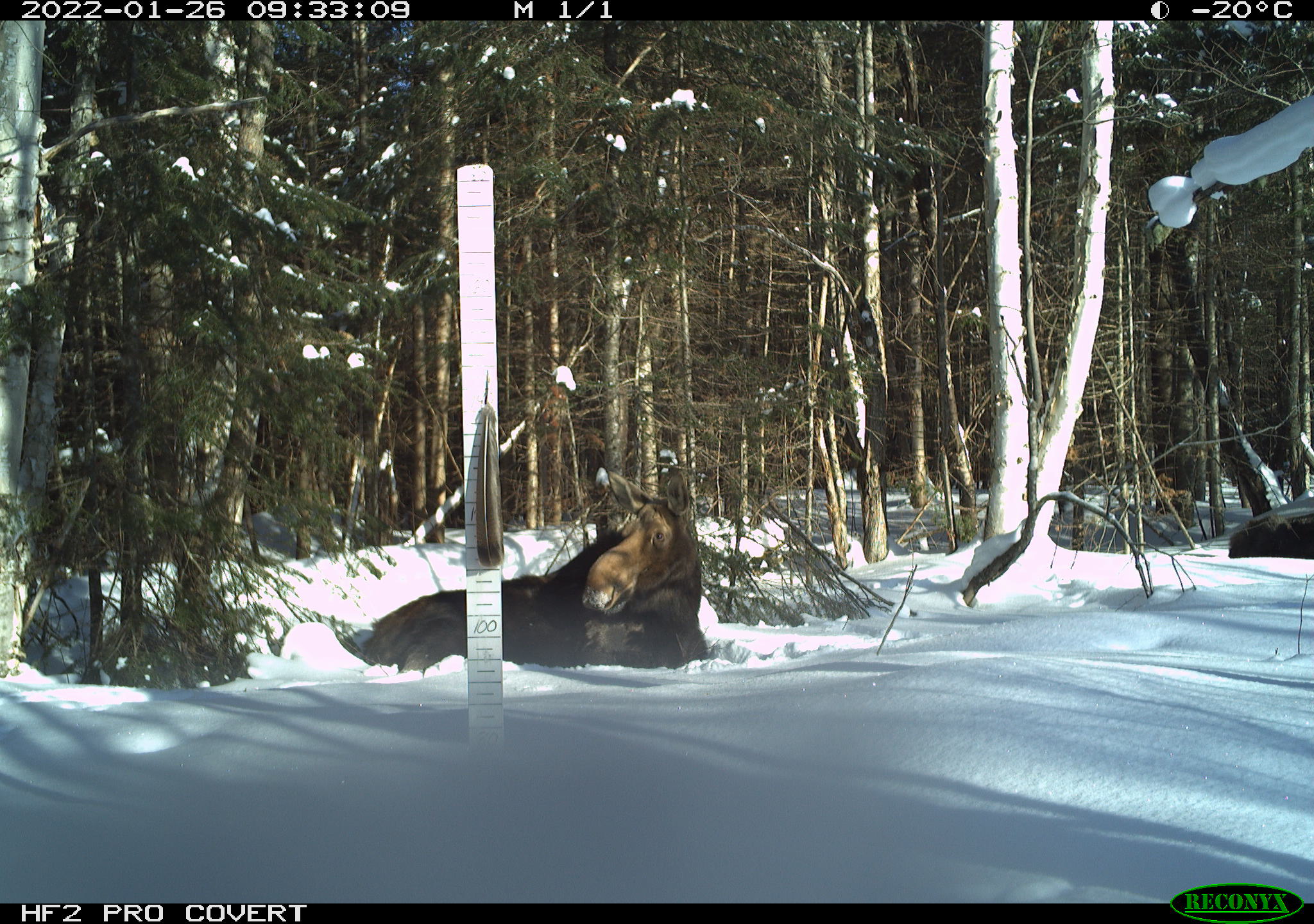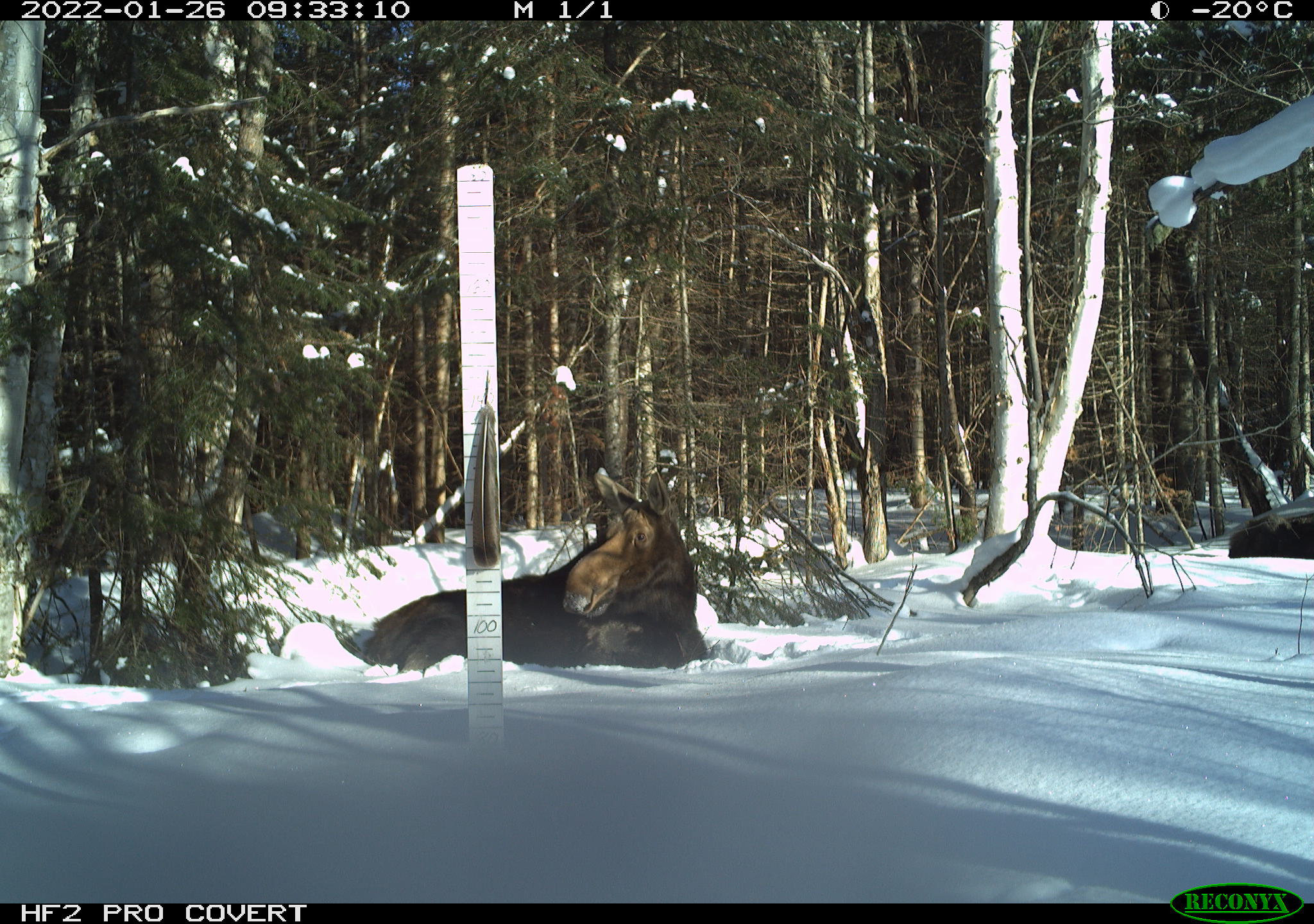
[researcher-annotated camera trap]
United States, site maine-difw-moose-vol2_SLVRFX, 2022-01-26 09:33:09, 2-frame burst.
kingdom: Animalia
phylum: Chordata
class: Mammalia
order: Artiodactyla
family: Cervidae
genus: Alces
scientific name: Alces alces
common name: moose